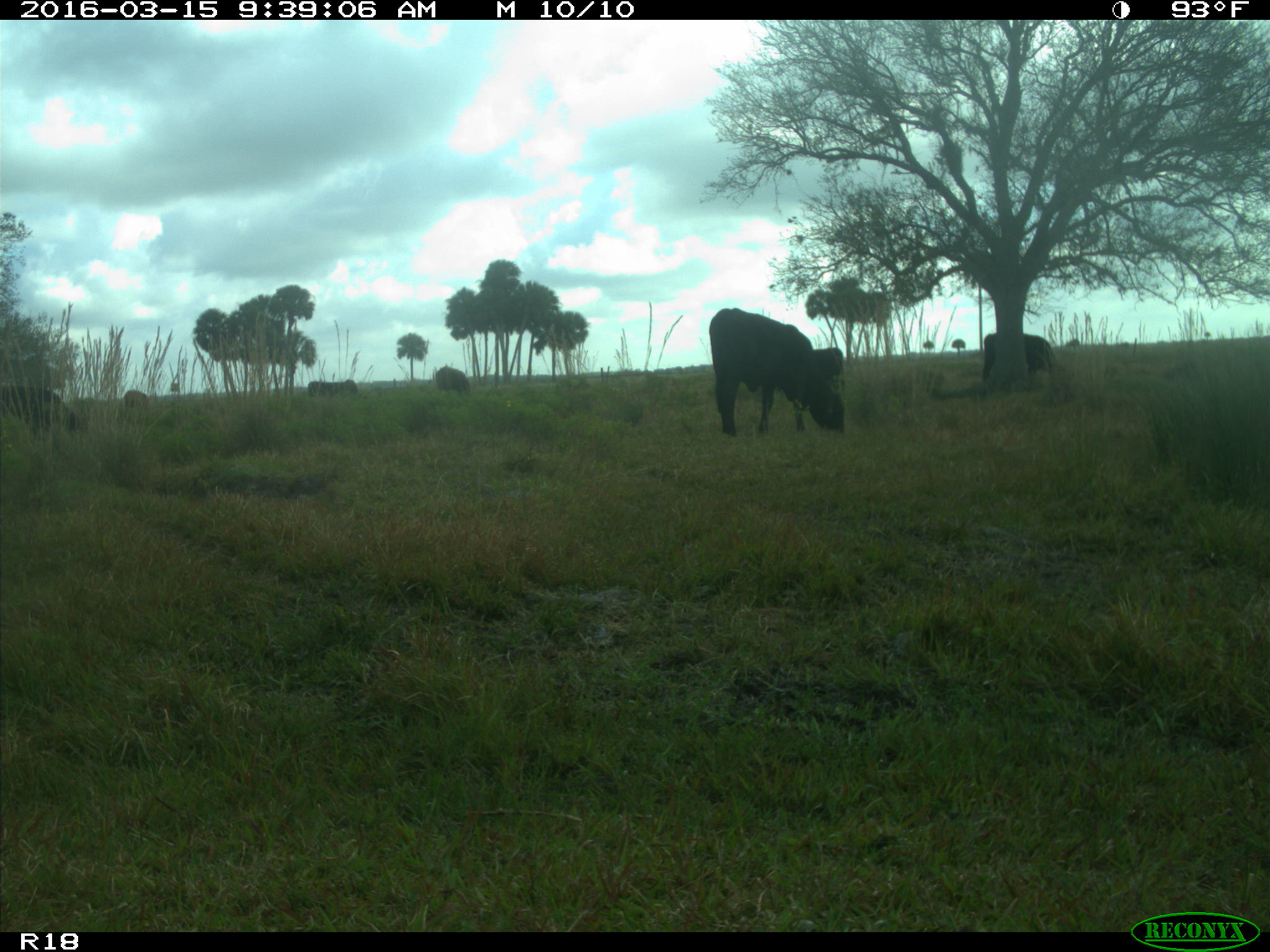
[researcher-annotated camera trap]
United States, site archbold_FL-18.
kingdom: Animalia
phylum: Chordata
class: Mammalia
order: Artiodactyla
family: Bovidae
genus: Bos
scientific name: Bos taurus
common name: domestic cow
Bos taurus (domestic cow).